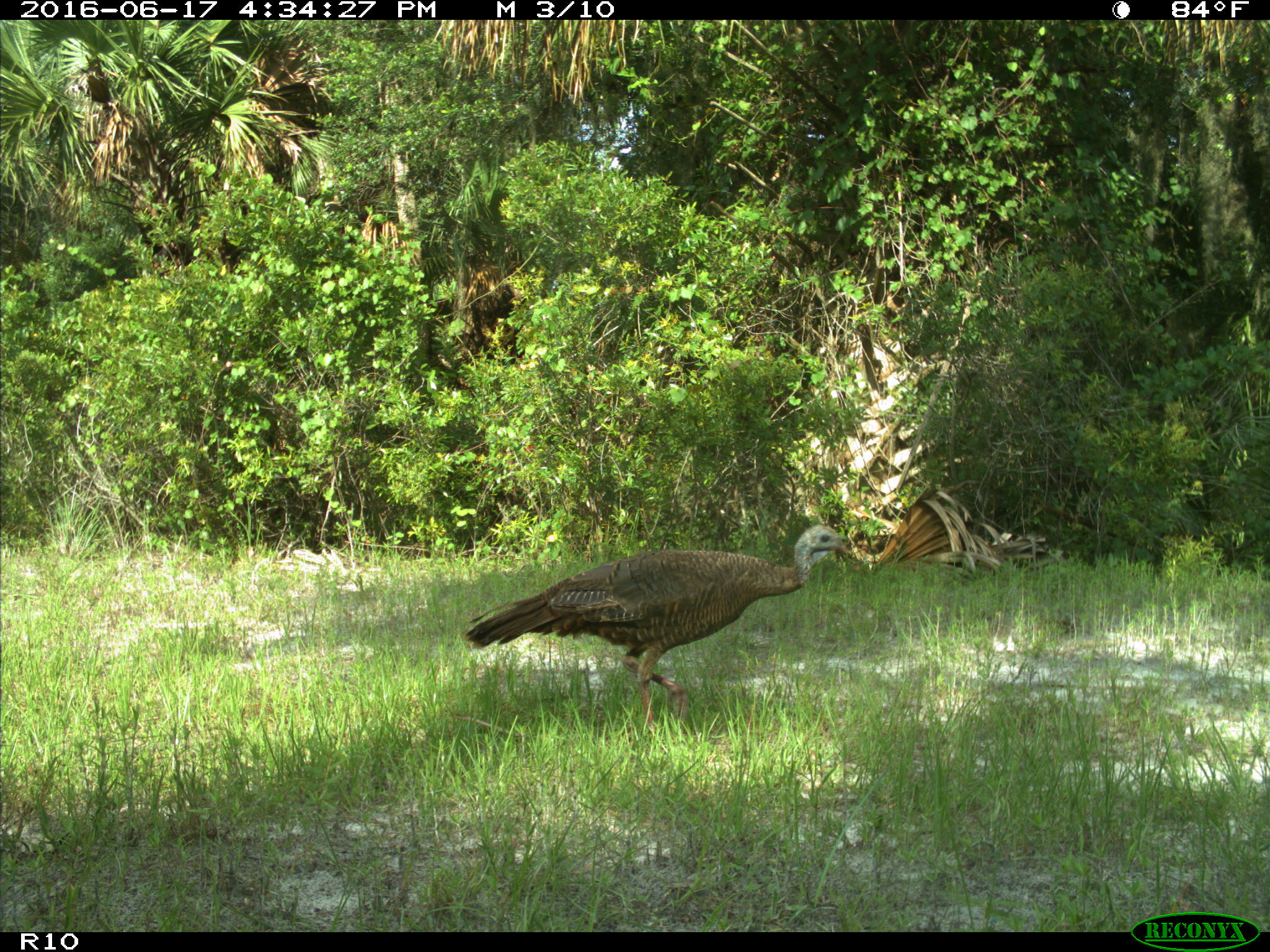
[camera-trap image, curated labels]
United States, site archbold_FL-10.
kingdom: Animalia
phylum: Chordata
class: Aves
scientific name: Aves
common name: birds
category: unidentified bird